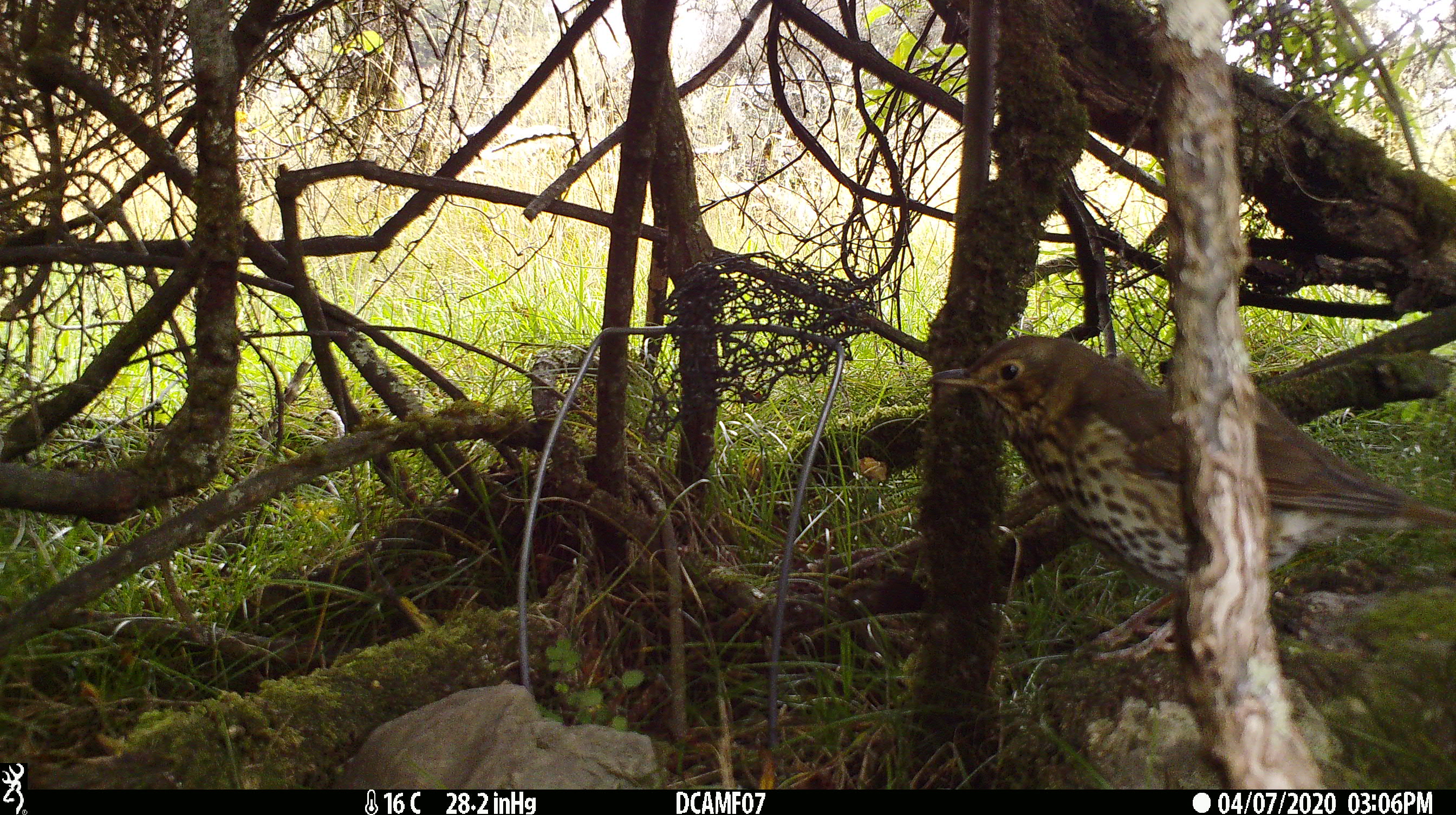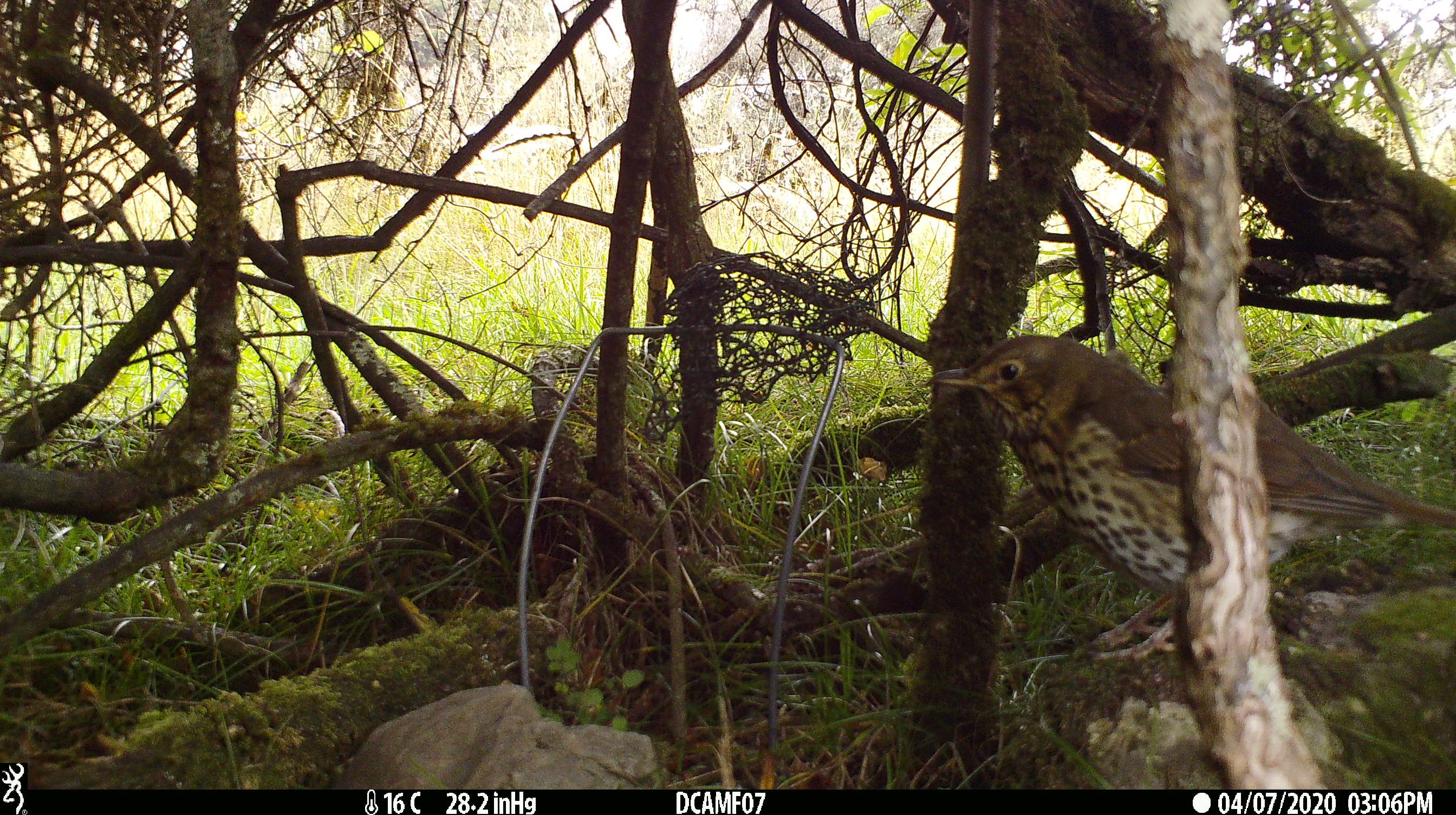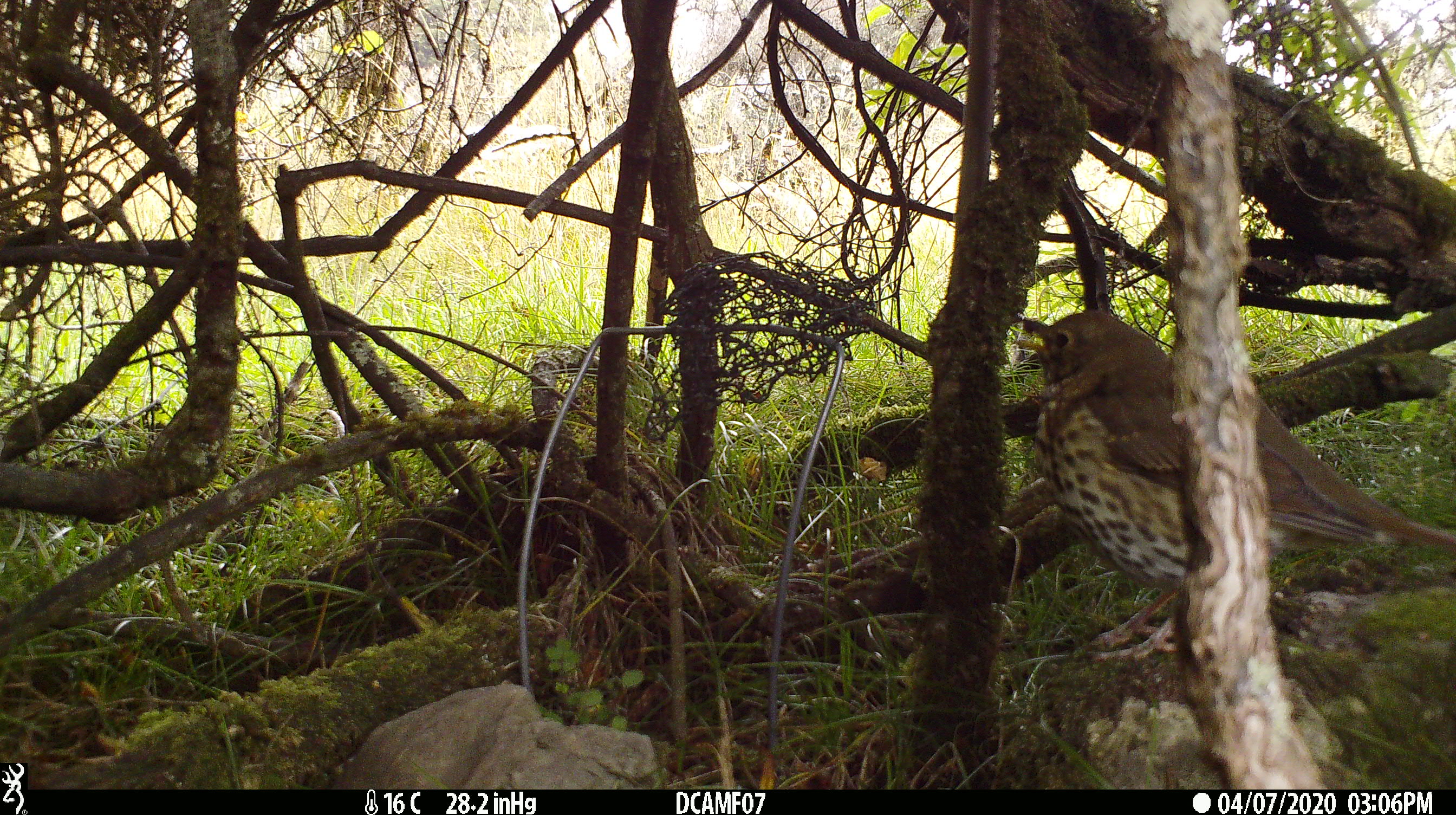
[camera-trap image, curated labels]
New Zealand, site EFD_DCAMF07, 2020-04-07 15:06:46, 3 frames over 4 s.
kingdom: Animalia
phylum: Chordata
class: Aves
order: Passeriformes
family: Turdidae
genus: Turdus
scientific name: Turdus philomelos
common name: song thrush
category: thrush